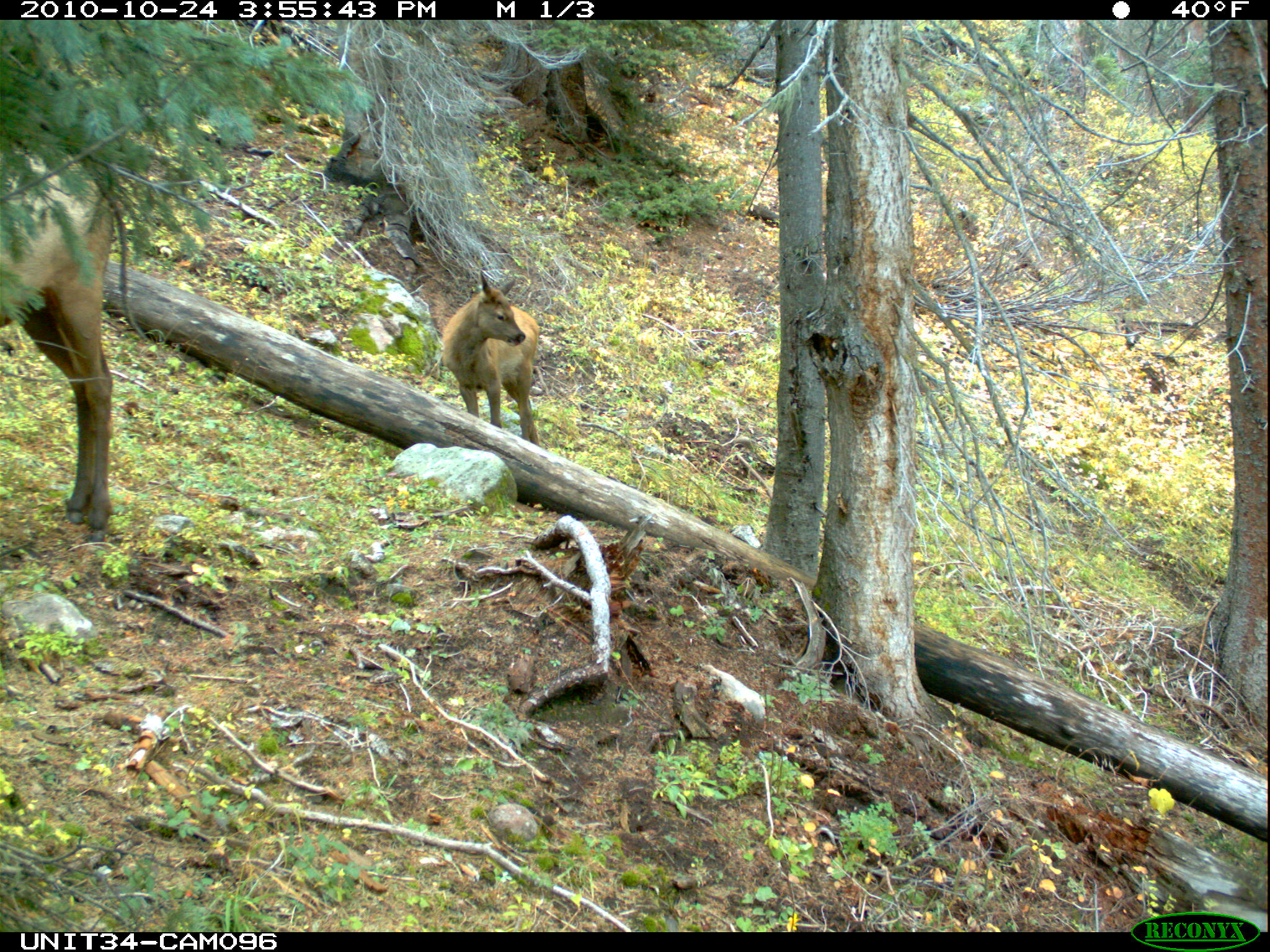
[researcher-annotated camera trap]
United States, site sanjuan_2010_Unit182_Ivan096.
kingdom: Animalia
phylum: Chordata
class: Mammalia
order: Artiodactyla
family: Cervidae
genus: Cervus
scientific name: Cervus elaphus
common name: red deer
Cervus elaphus (red deer).